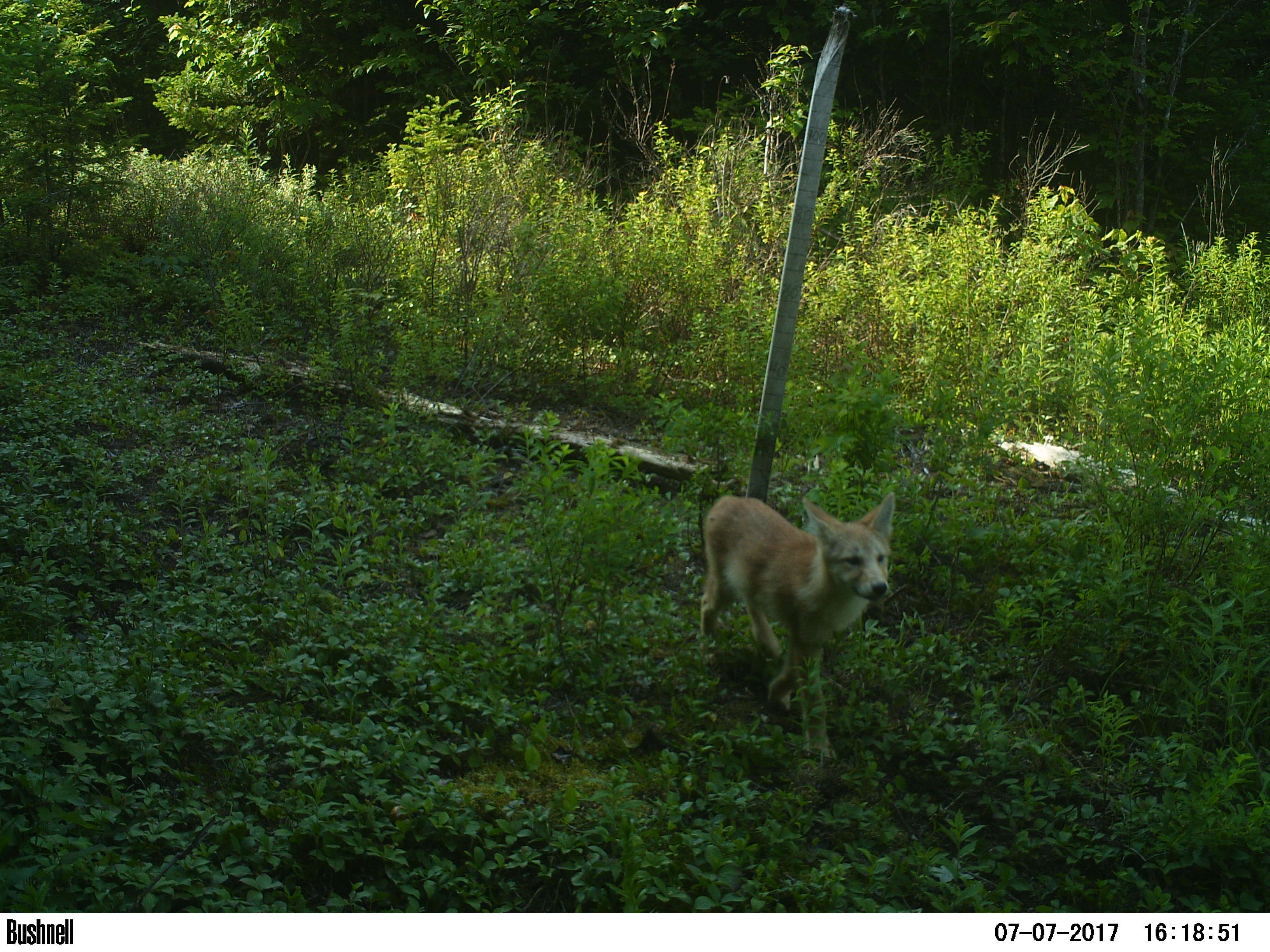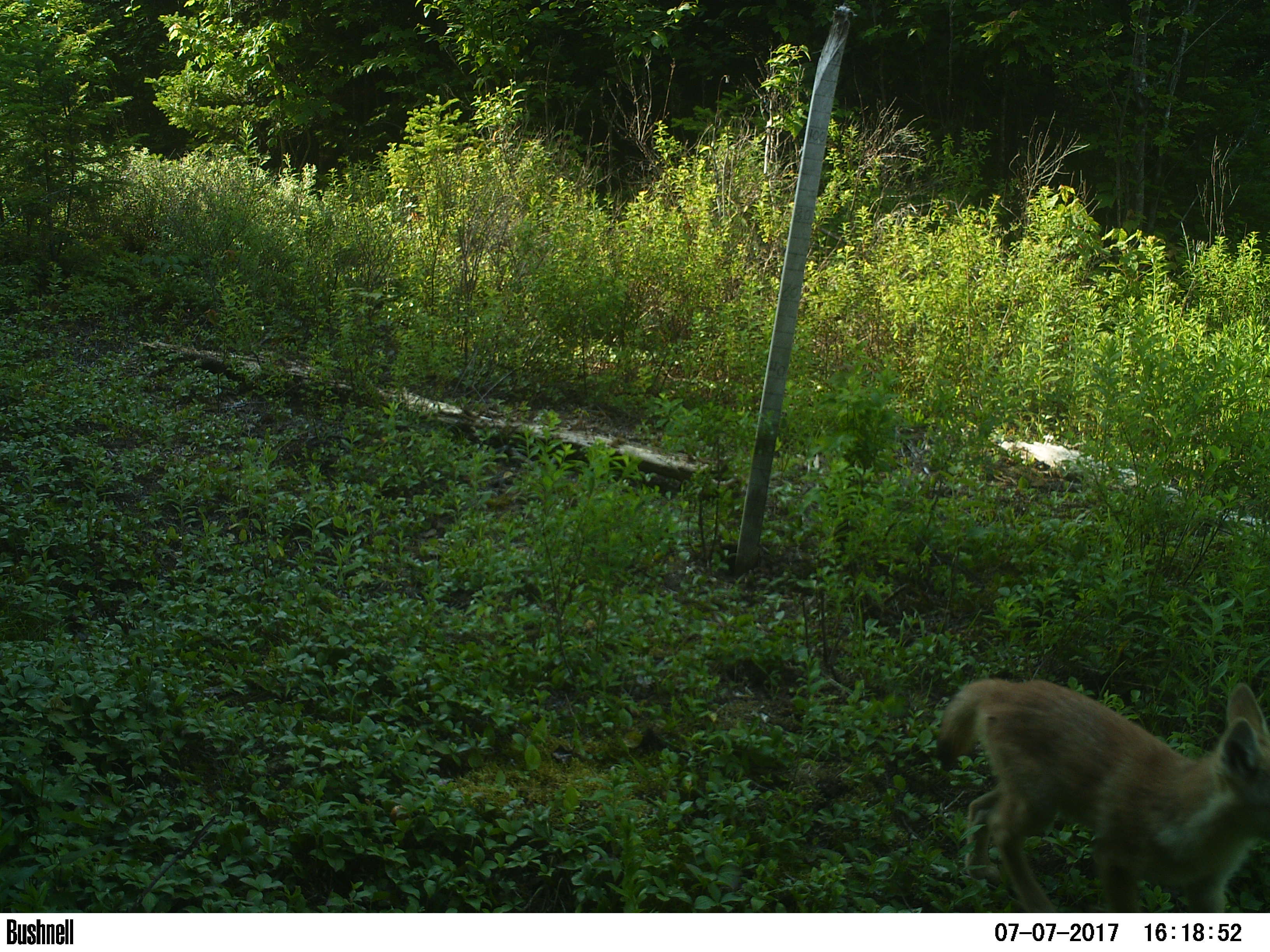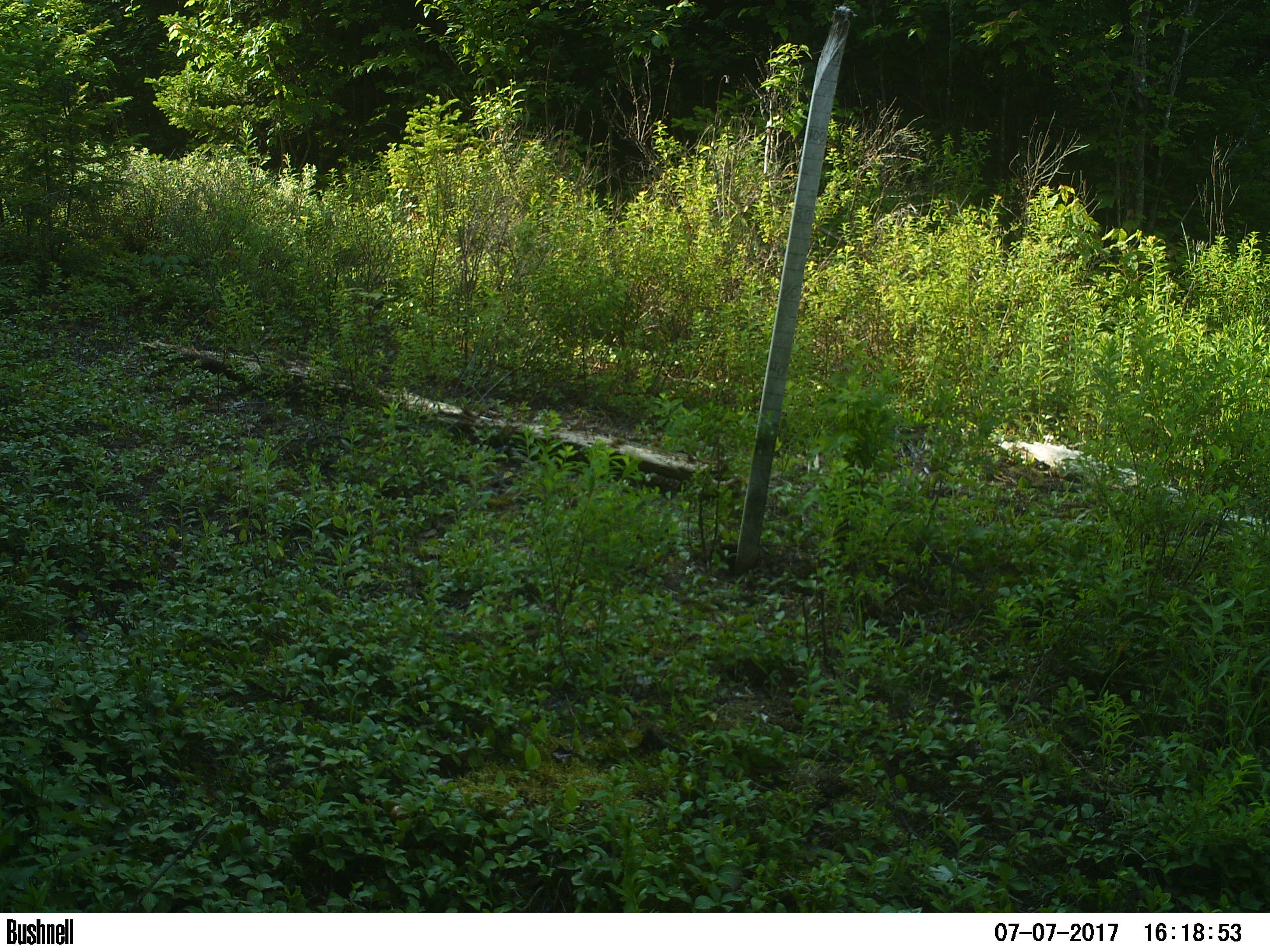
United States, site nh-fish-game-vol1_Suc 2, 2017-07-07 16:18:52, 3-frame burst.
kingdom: Animalia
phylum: Chordata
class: Mammalia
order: Carnivora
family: Canidae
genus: Canis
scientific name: Canis latrans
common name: coyote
Coyote (Canis latrans).